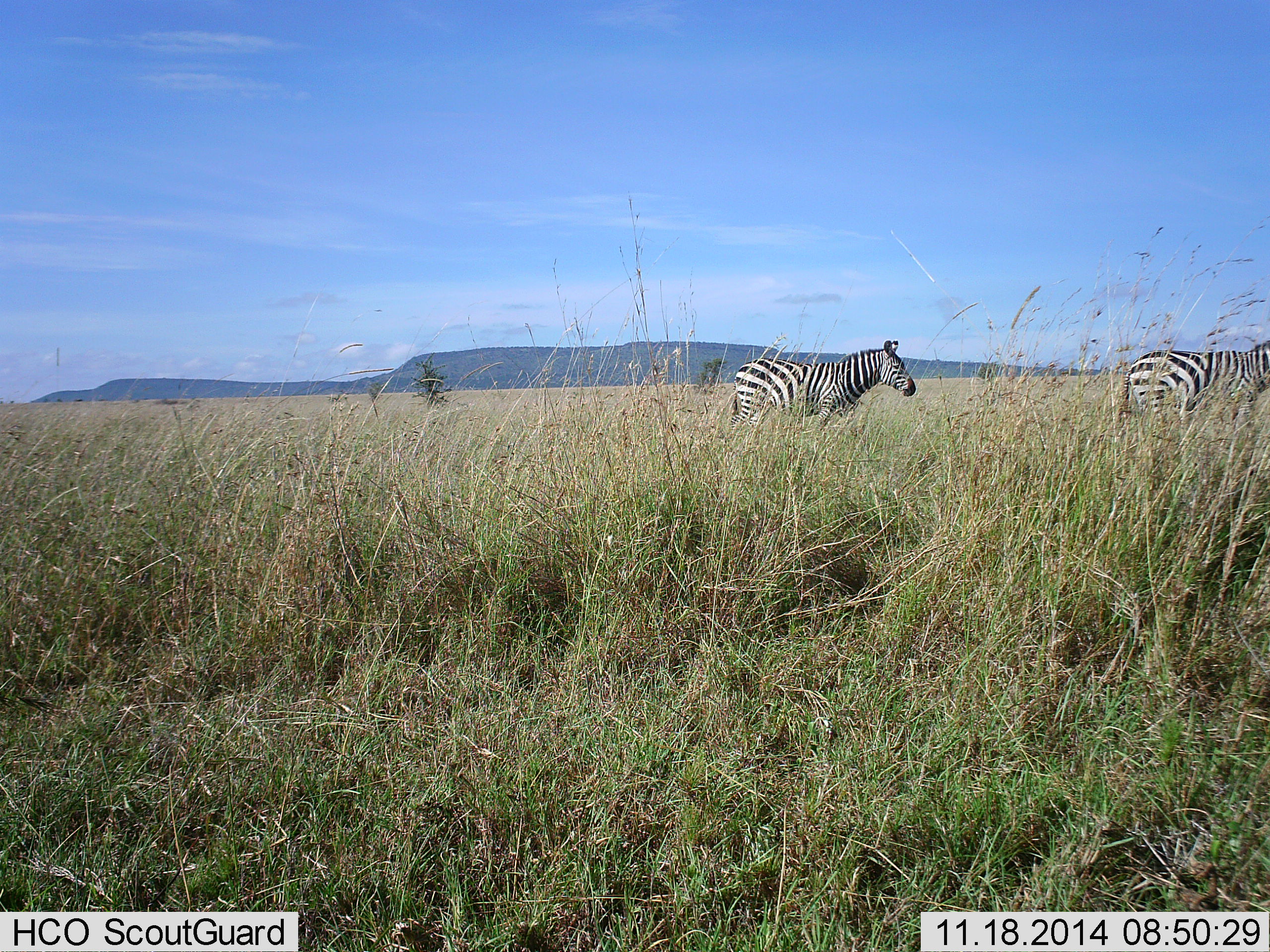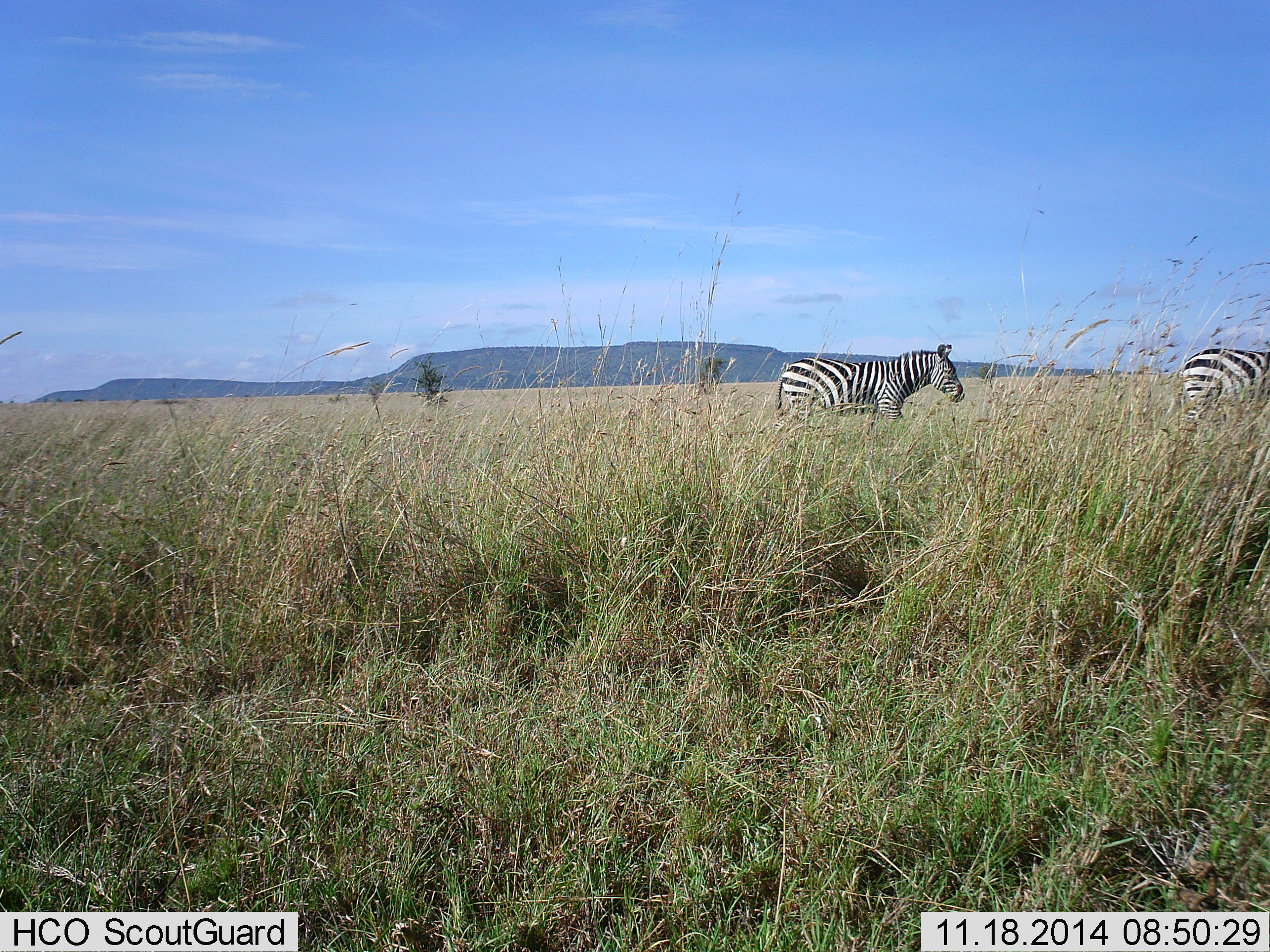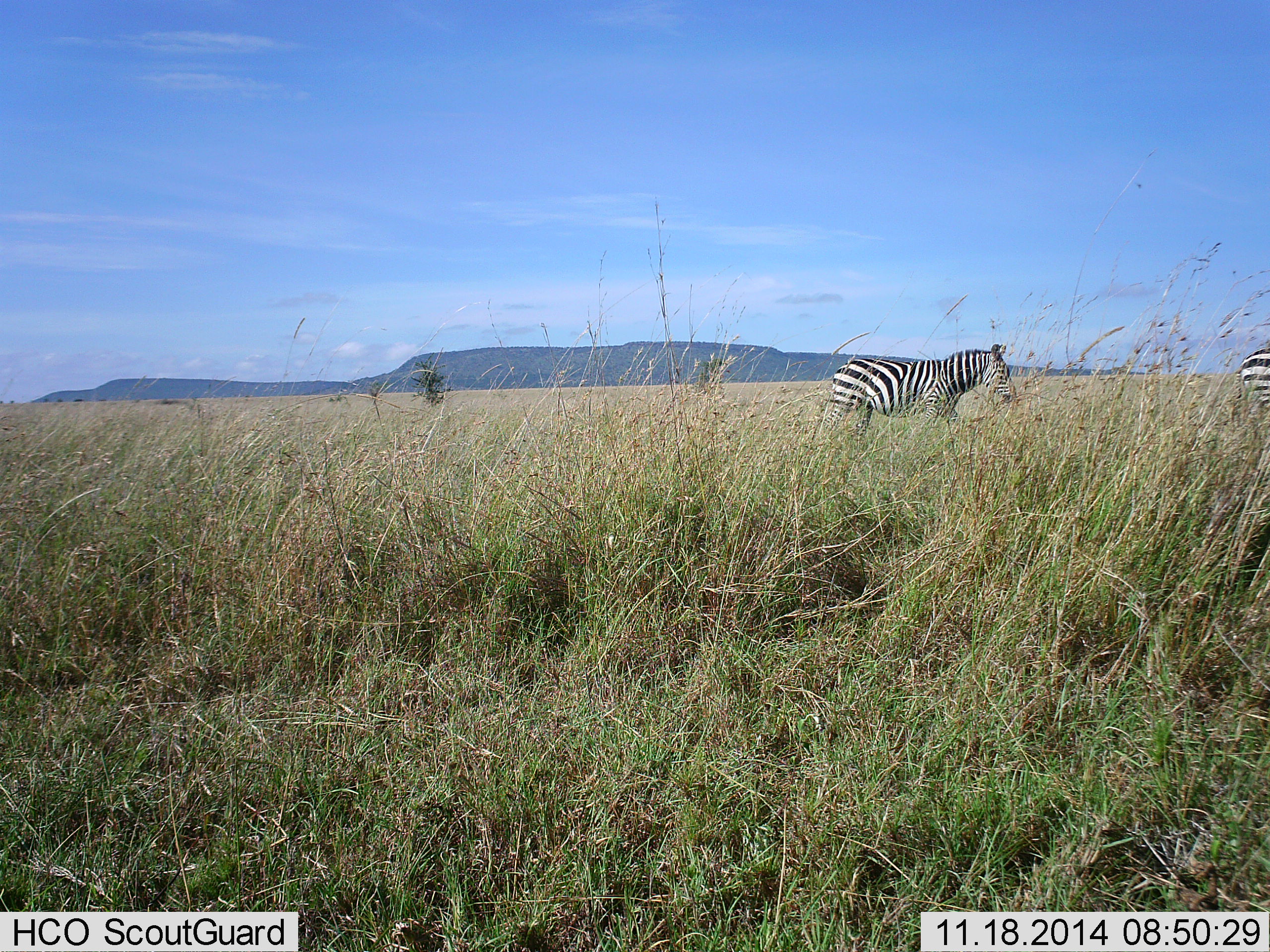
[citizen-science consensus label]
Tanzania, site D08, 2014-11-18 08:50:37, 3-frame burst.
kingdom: Animalia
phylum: Chordata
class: Mammalia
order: Perissodactyla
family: Equidae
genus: Equus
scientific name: Equus quagga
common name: plains zebra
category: zebra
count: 2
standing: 20%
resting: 0%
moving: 100%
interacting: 0%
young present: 0%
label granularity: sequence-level